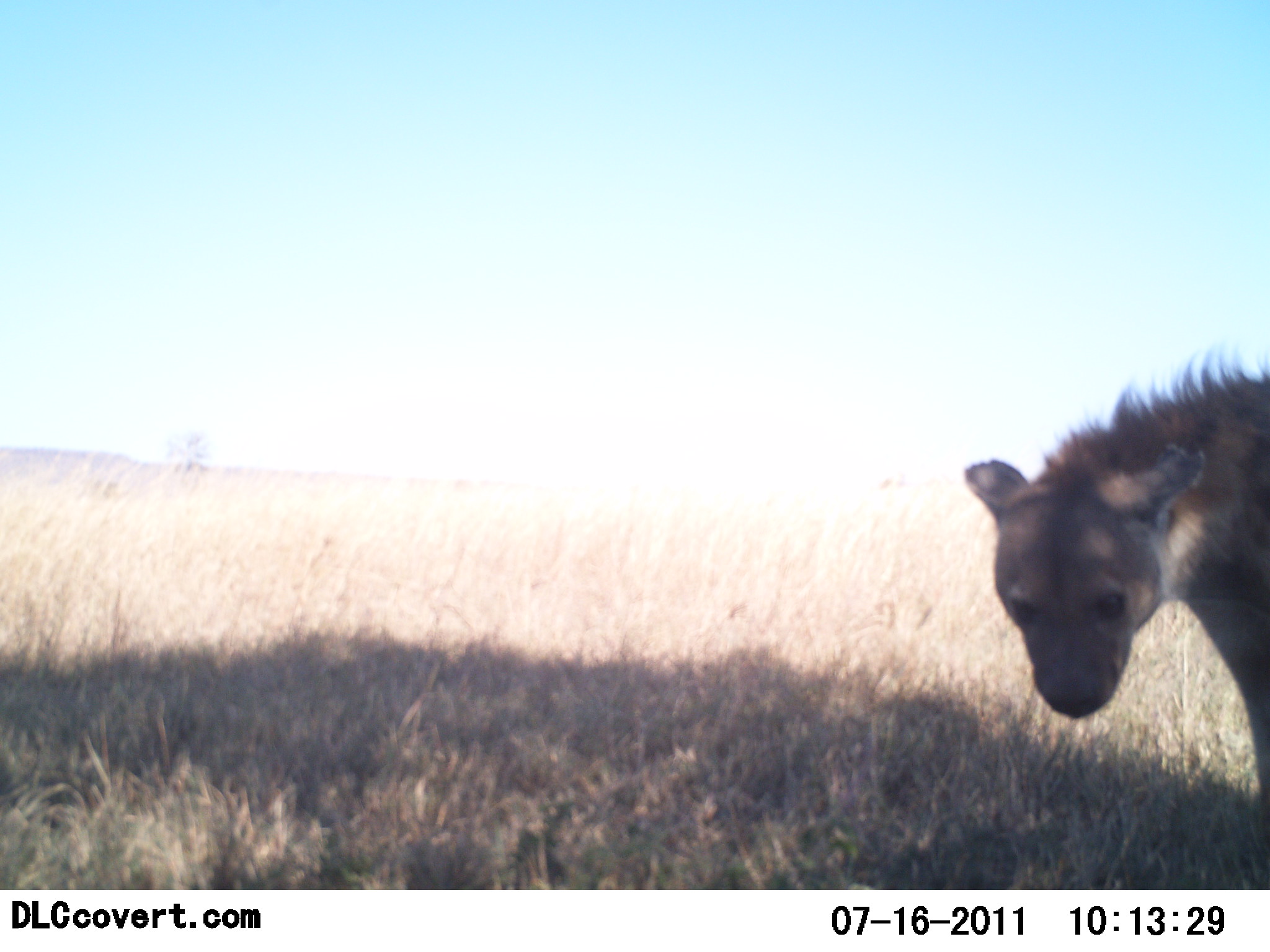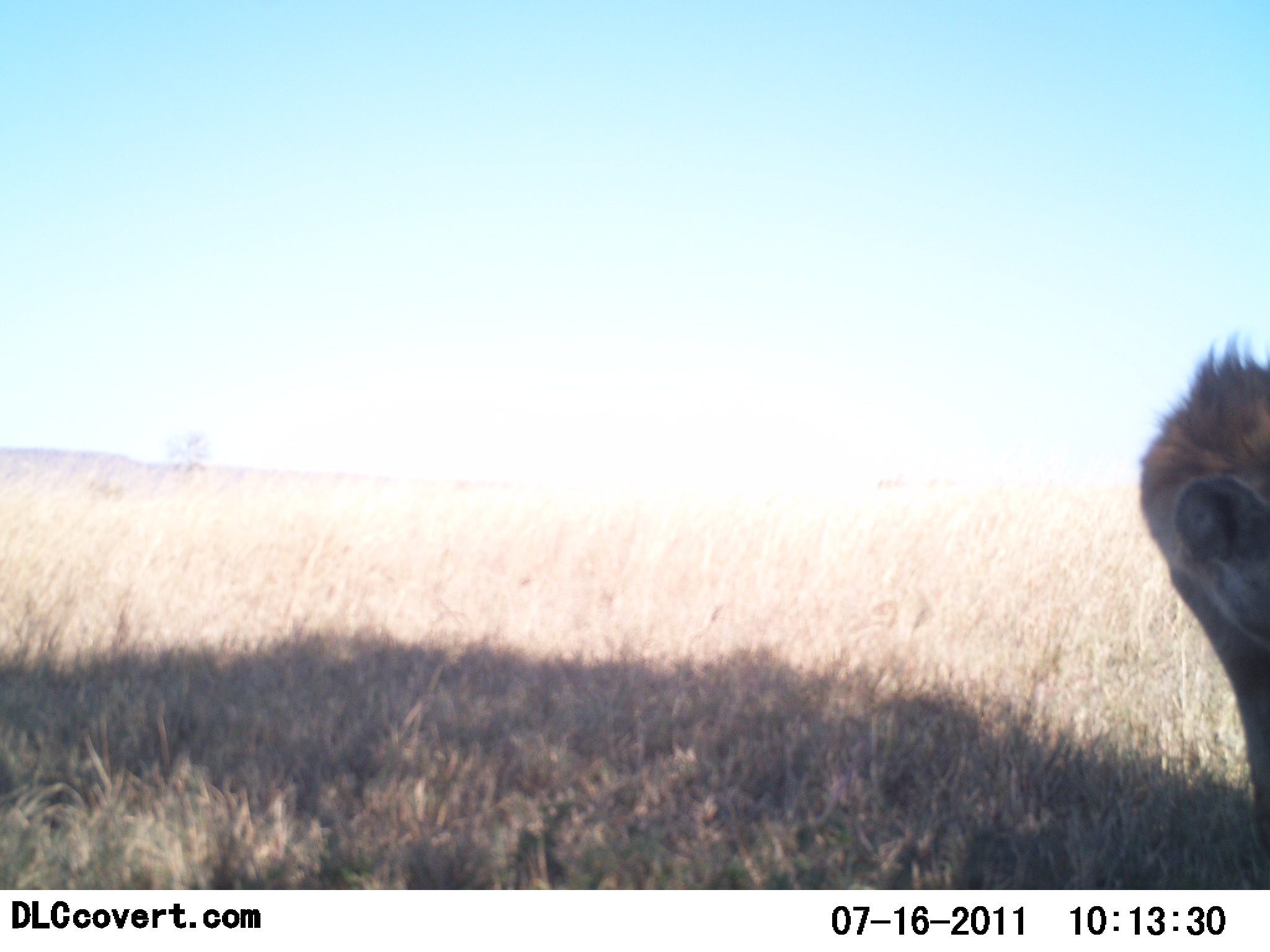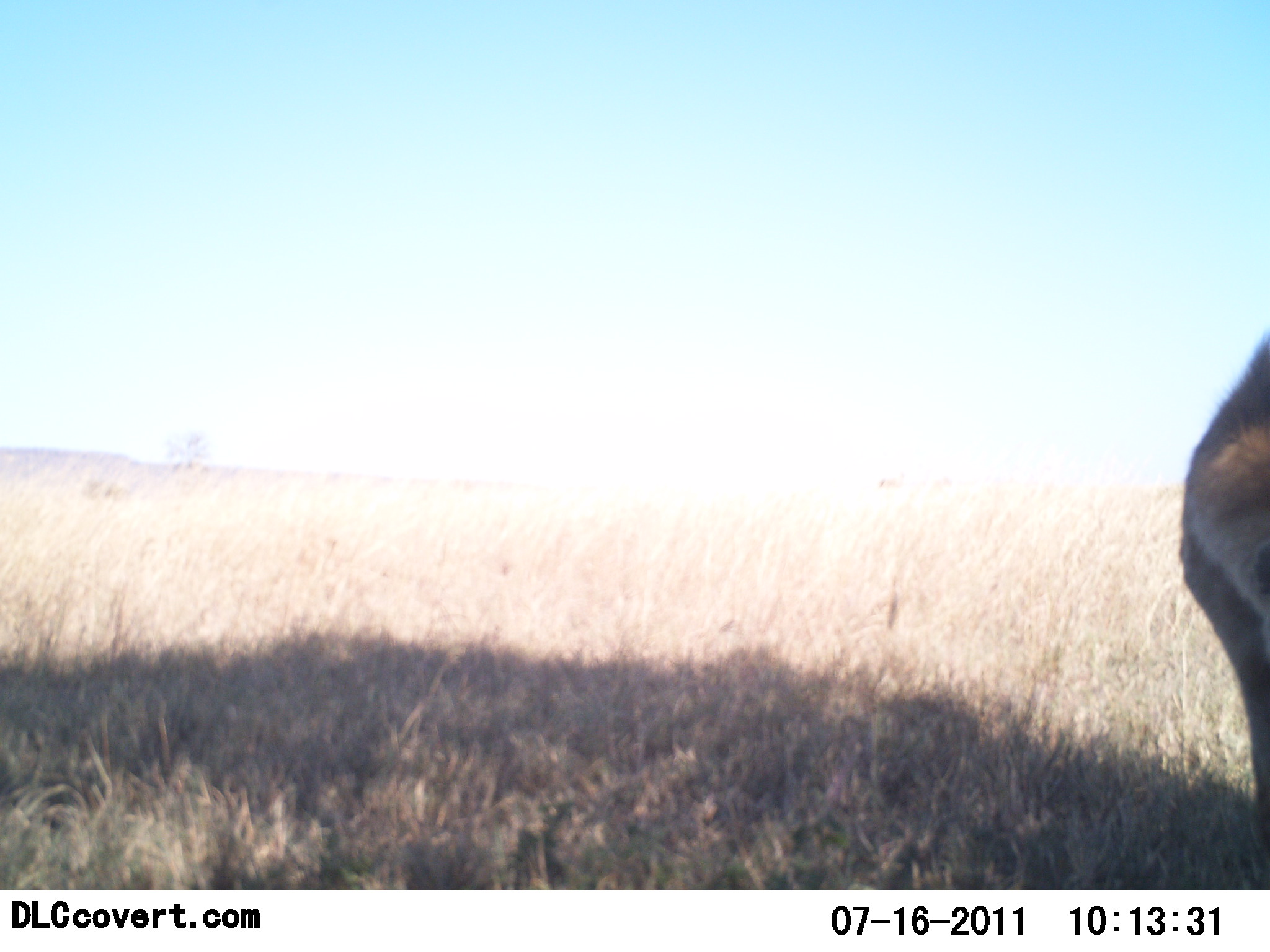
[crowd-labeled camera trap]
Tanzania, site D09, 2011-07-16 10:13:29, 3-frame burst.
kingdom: Animalia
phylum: Chordata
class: Mammalia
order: Carnivora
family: Hyaenidae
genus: Crocuta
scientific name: Crocuta crocuta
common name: spotted hyena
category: hyenaspotted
Hyenaspotted (spotted hyena) (Crocuta crocuta), count 1. Behavior (volunteer vote fractions): standing 100%, resting 9%, moving 0%, interacting 0%. Young present (vote fraction): 0%. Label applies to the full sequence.